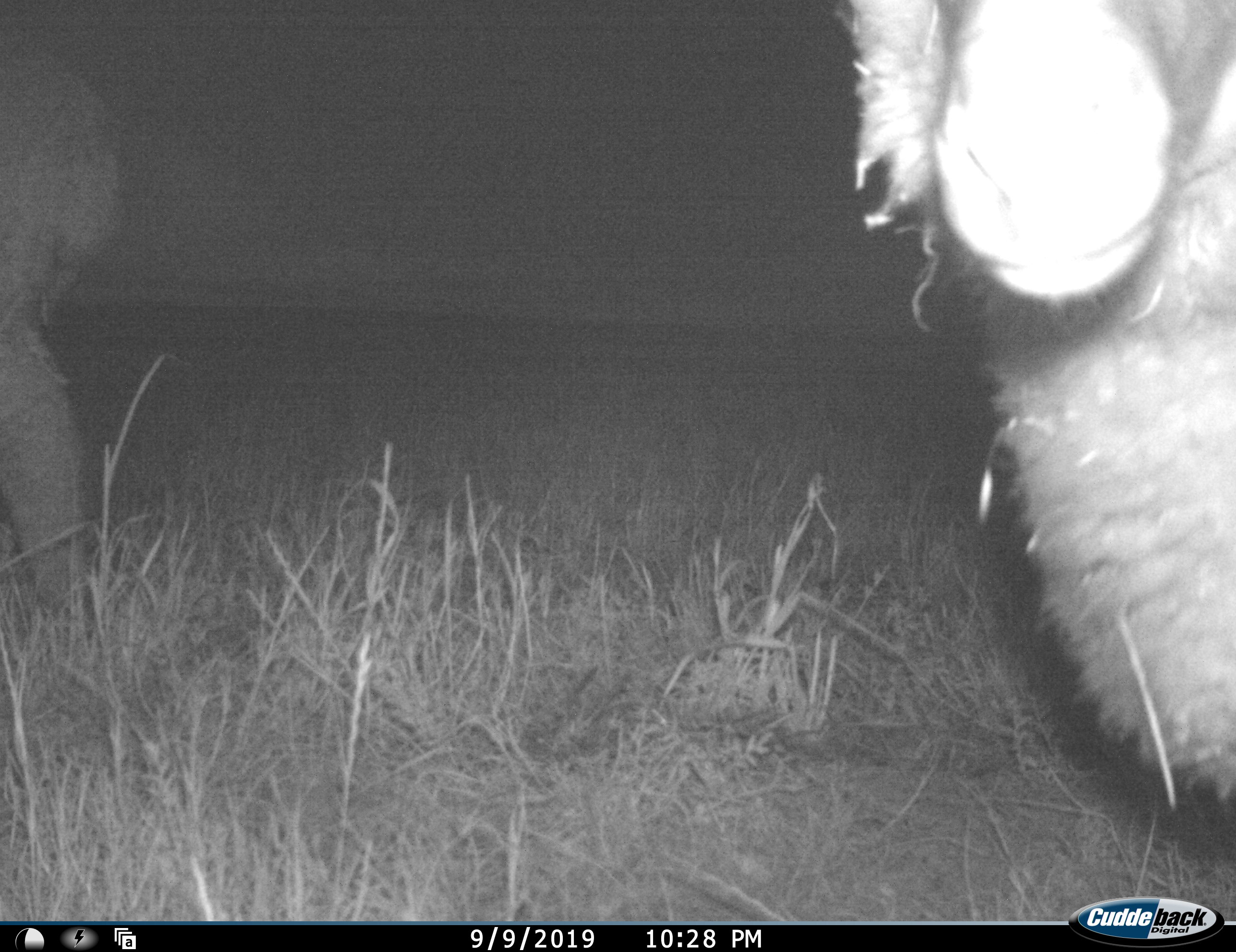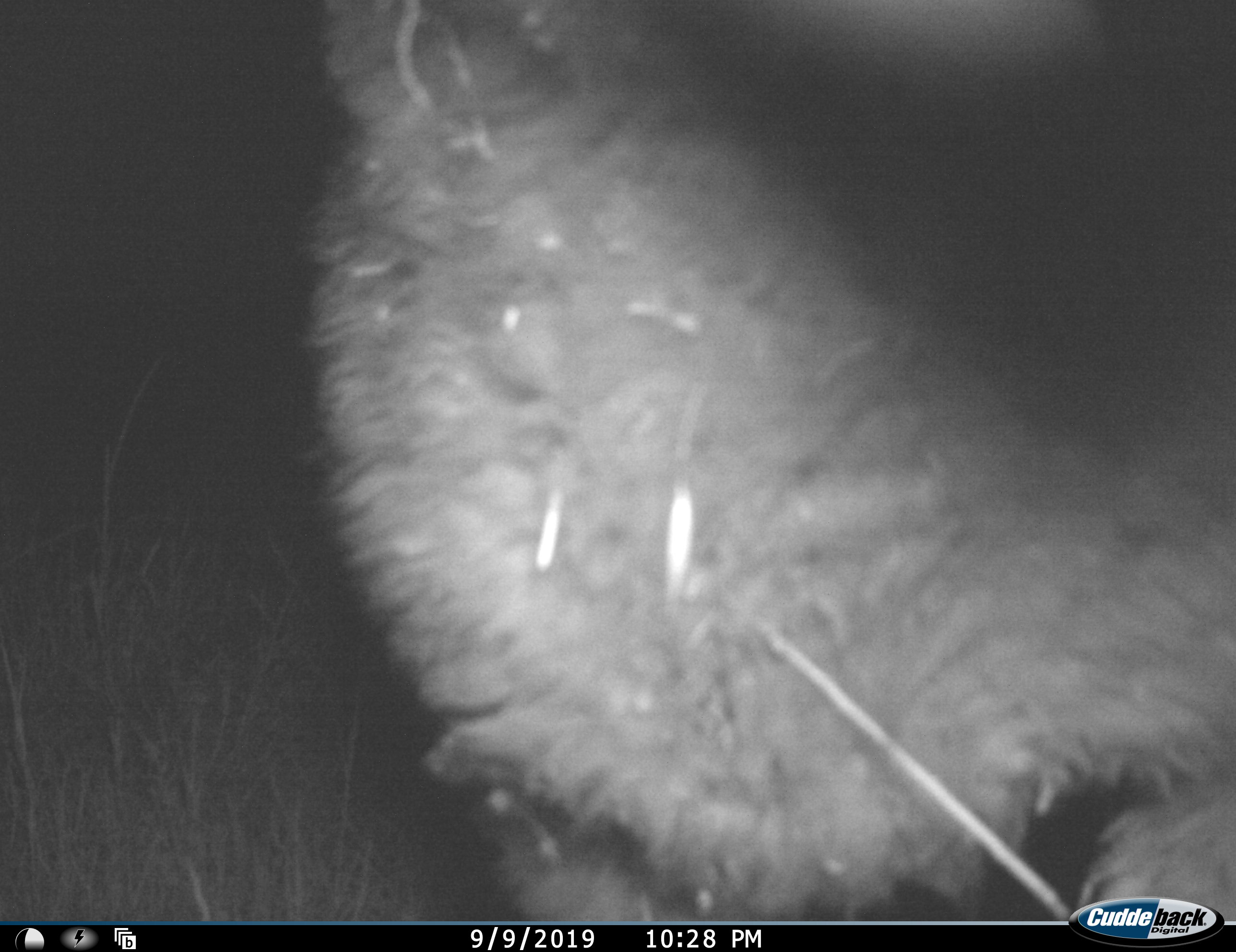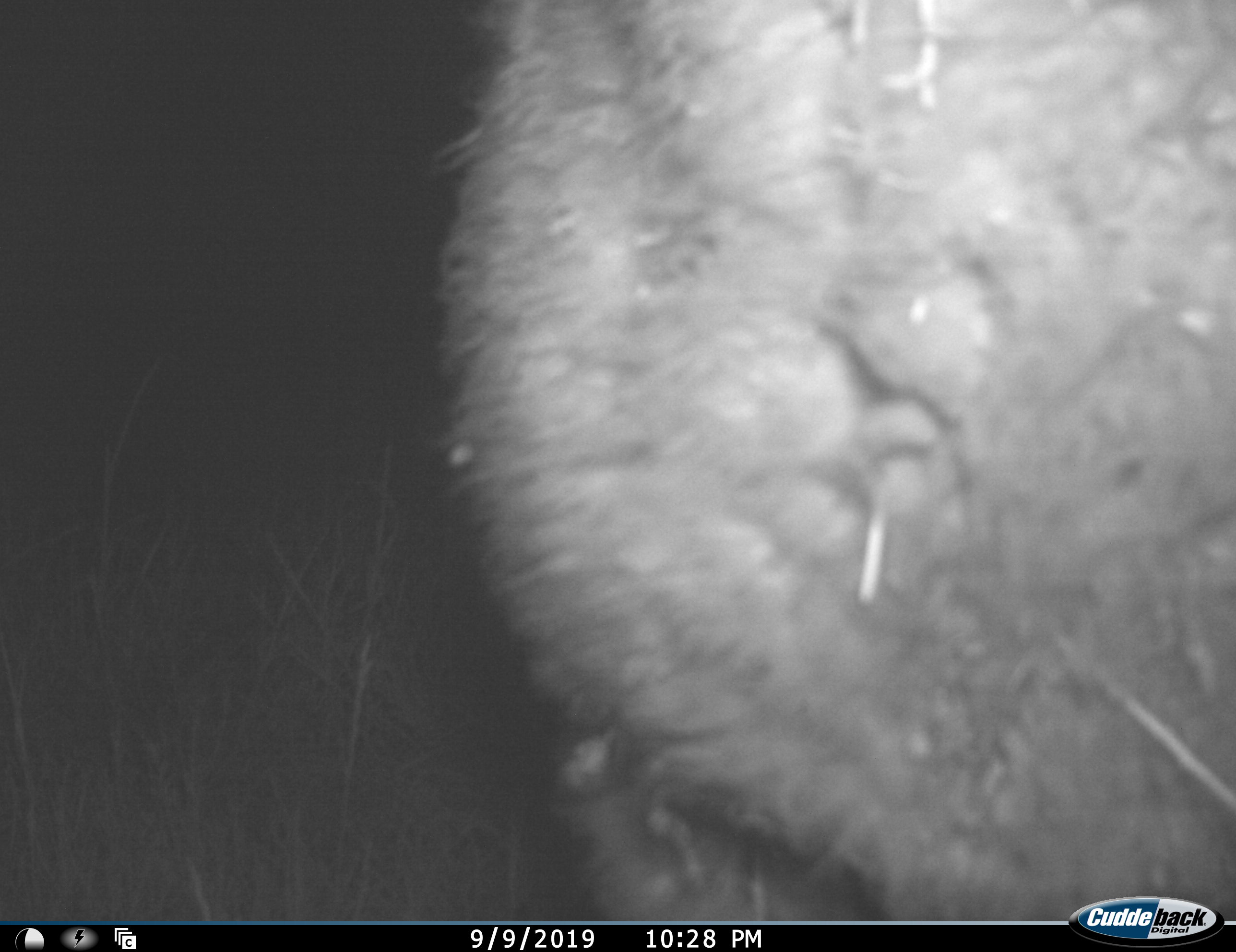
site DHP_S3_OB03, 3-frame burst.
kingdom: Animalia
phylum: Chordata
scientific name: Vertebrata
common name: domestic animal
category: domesticanimal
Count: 2.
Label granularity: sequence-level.